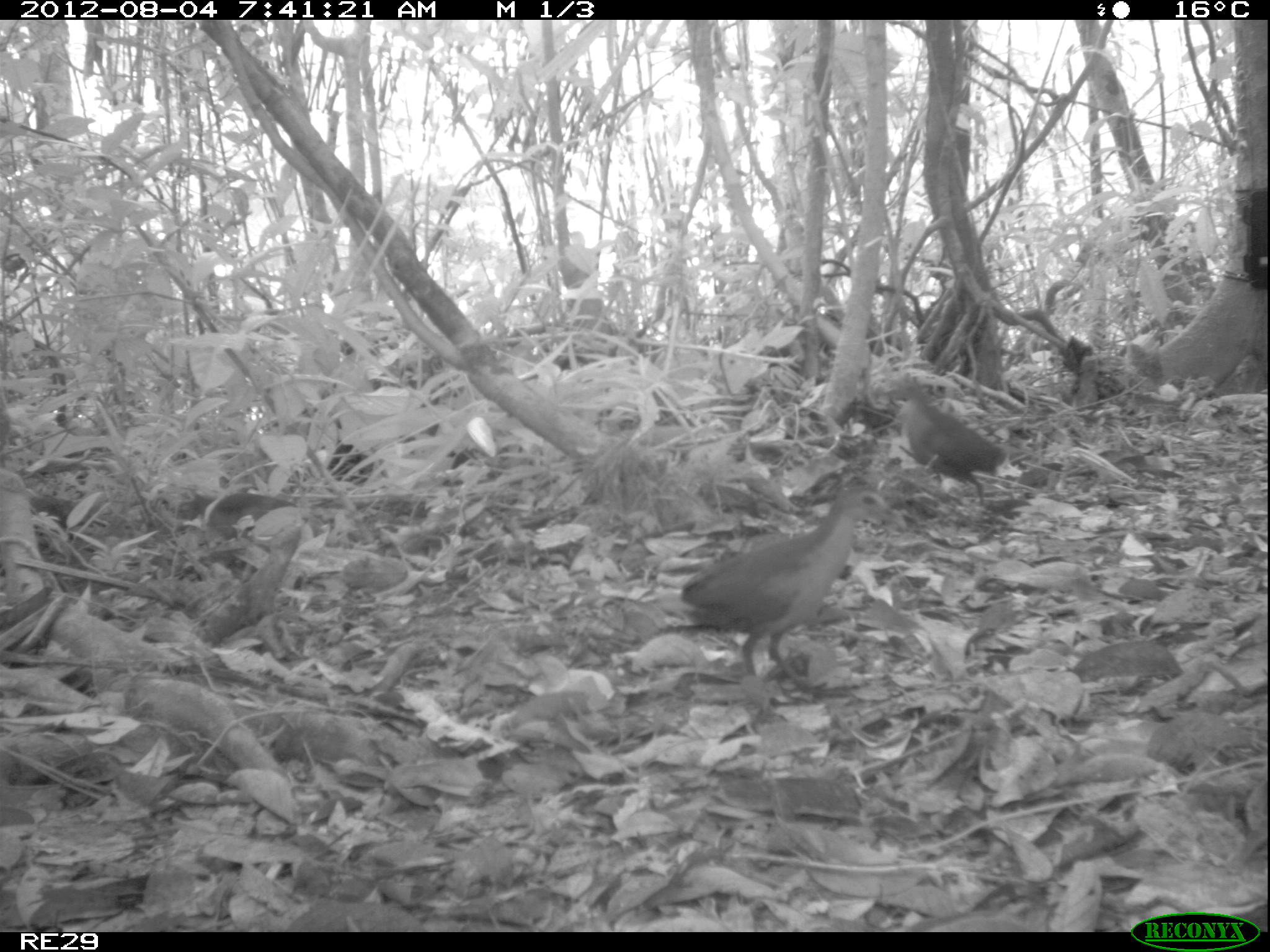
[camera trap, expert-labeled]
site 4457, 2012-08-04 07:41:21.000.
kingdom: Animalia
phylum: Chordata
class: Aves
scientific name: Aves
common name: bird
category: unknown bird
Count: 3.